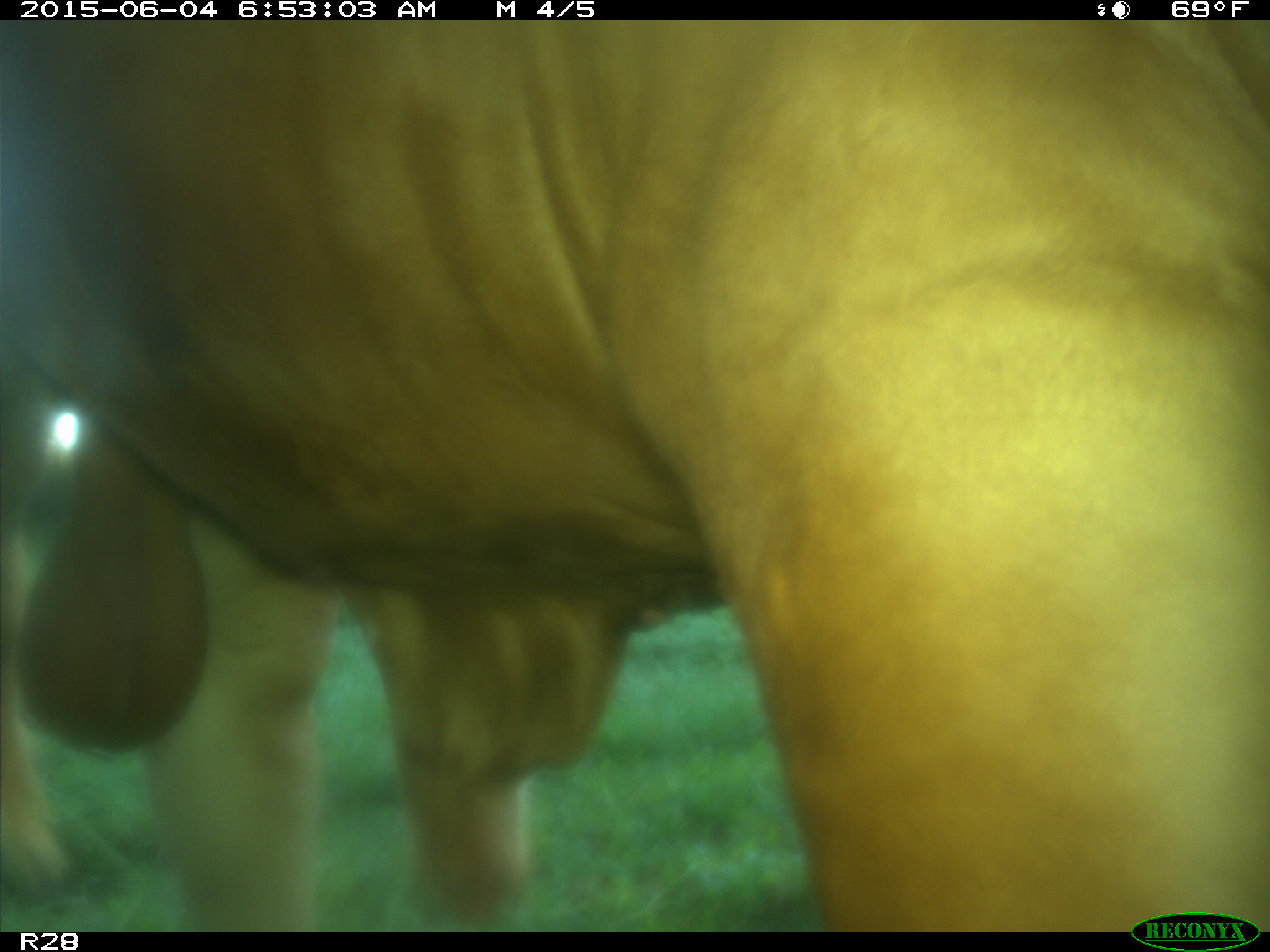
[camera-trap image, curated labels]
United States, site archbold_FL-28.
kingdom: Animalia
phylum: Chordata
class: Mammalia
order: Artiodactyla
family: Bovidae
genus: Bos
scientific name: Bos taurus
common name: domestic cow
Bos taurus (domestic cow).